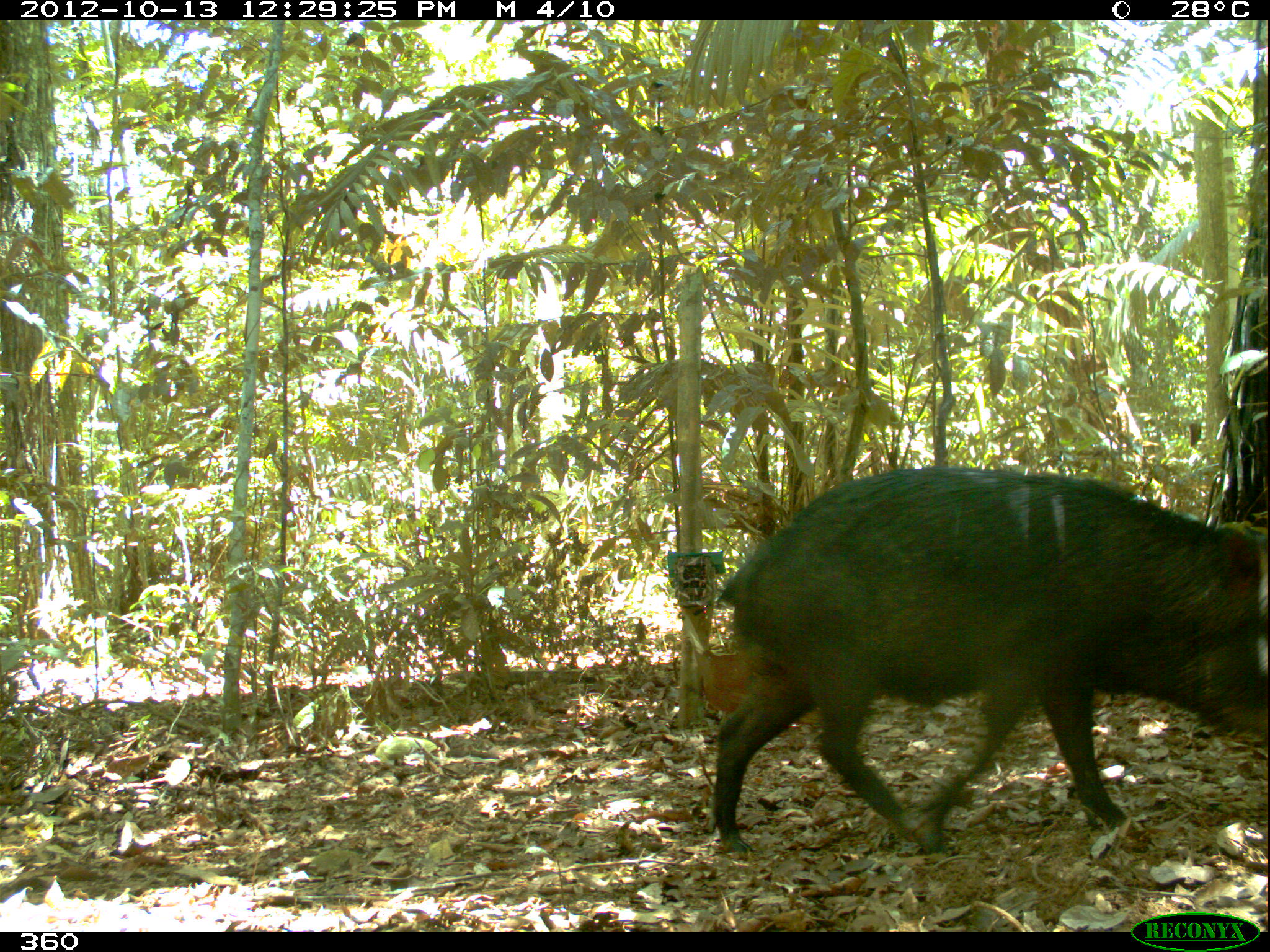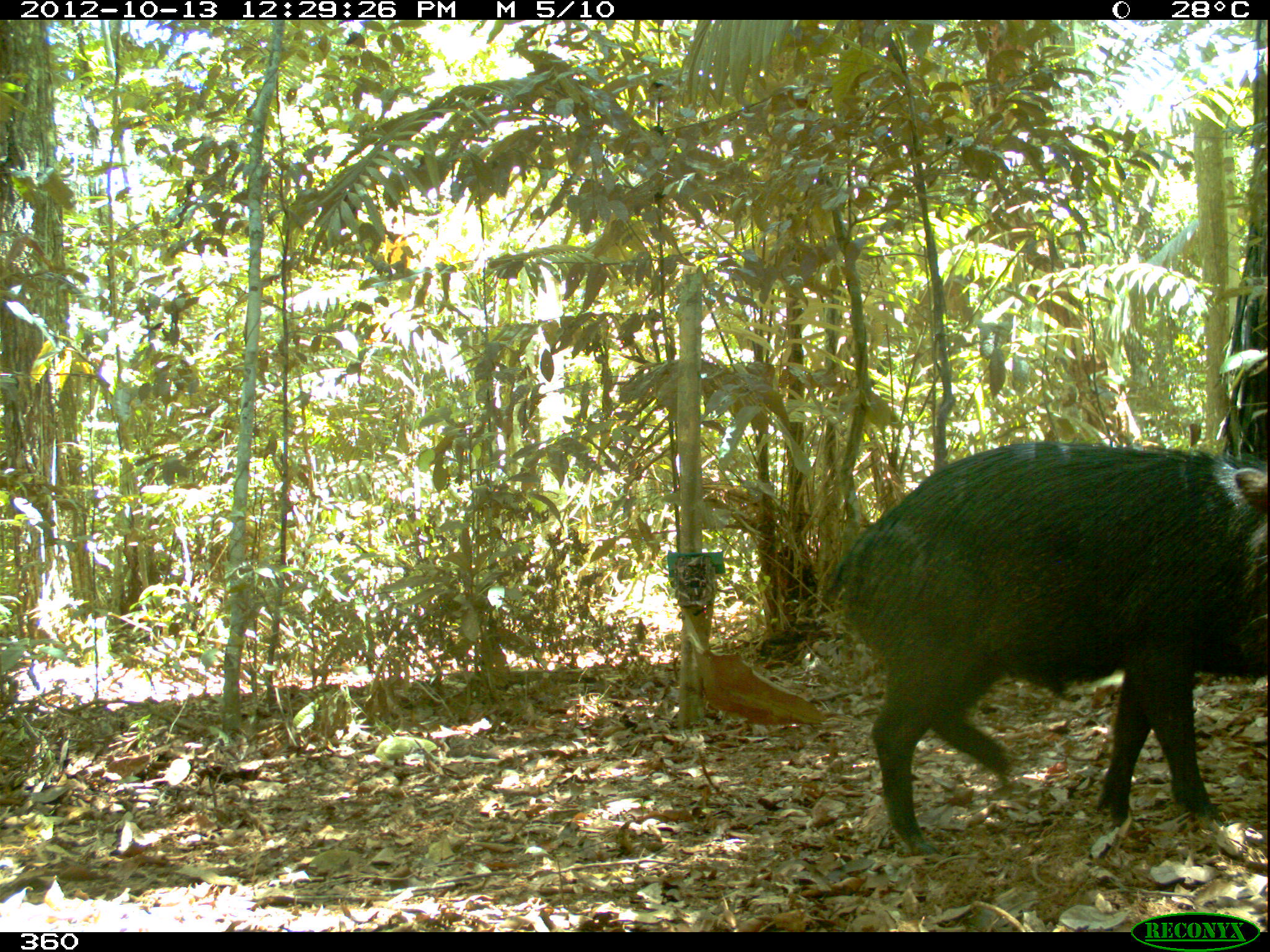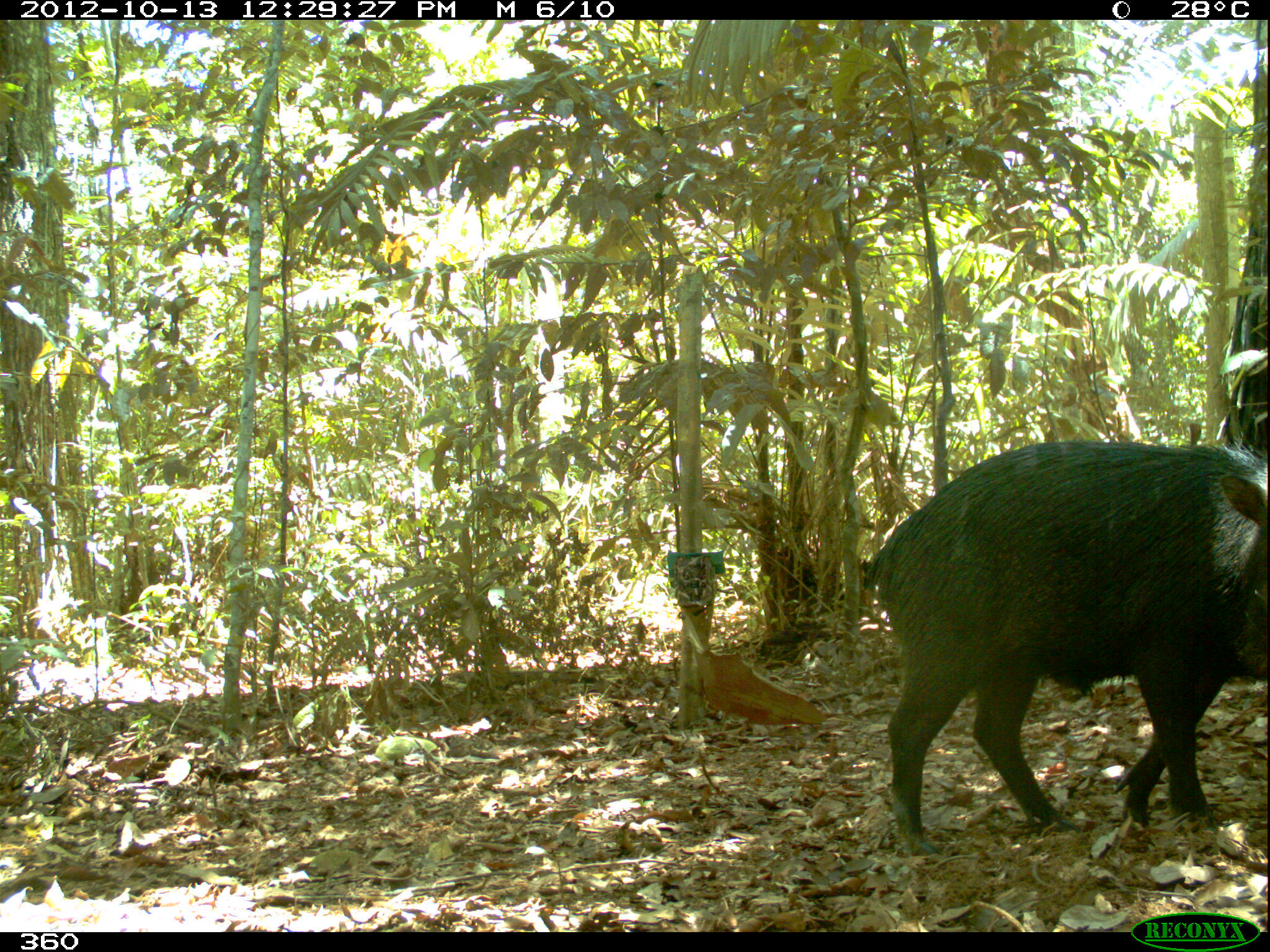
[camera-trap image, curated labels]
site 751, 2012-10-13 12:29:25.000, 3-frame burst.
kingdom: Animalia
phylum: Chordata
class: Mammalia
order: Artiodactyla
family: Tayassuidae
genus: Tayassu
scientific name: Tayassu pecari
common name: white-lipped peccary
Tayassu pecari (white-lipped peccary).